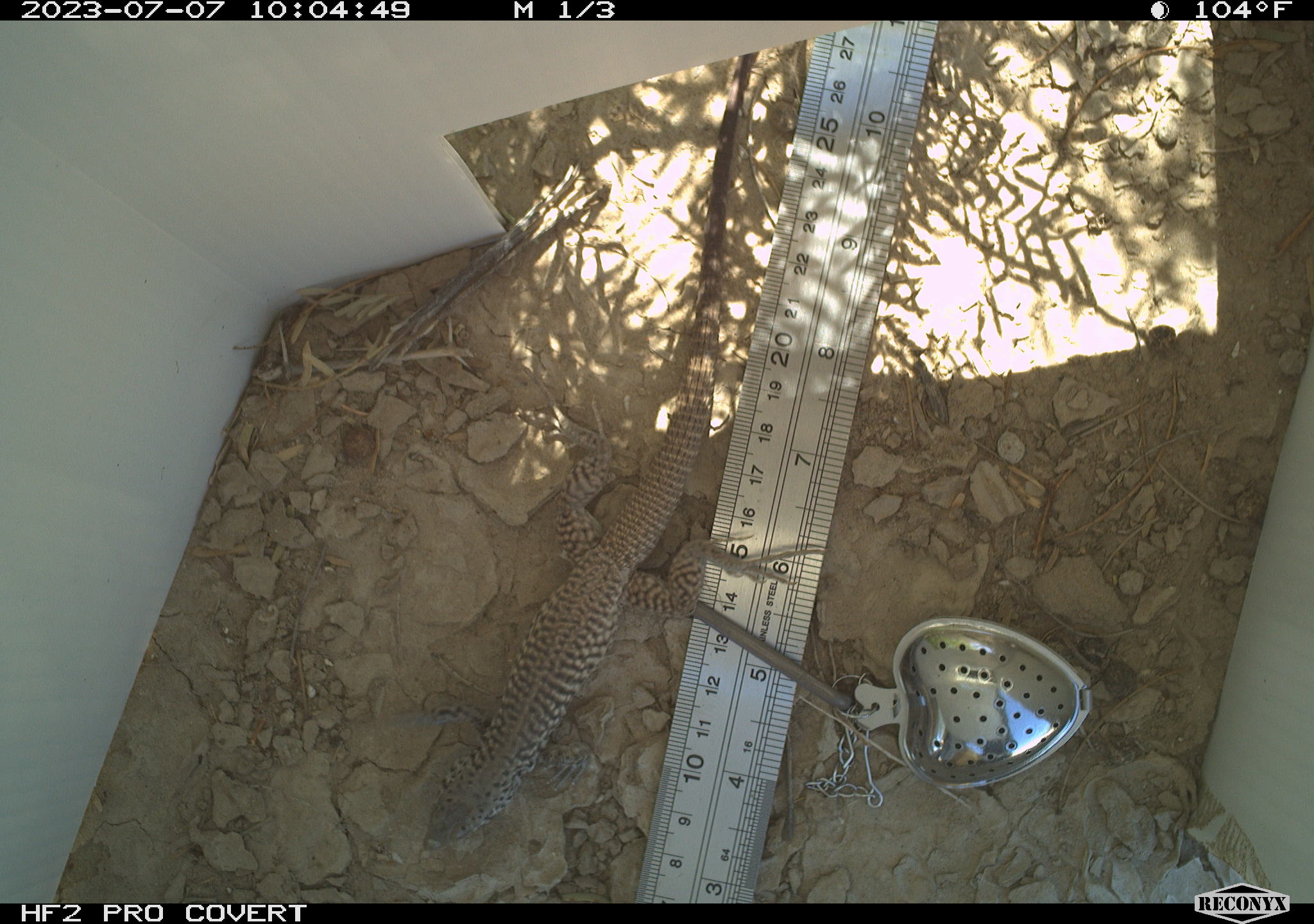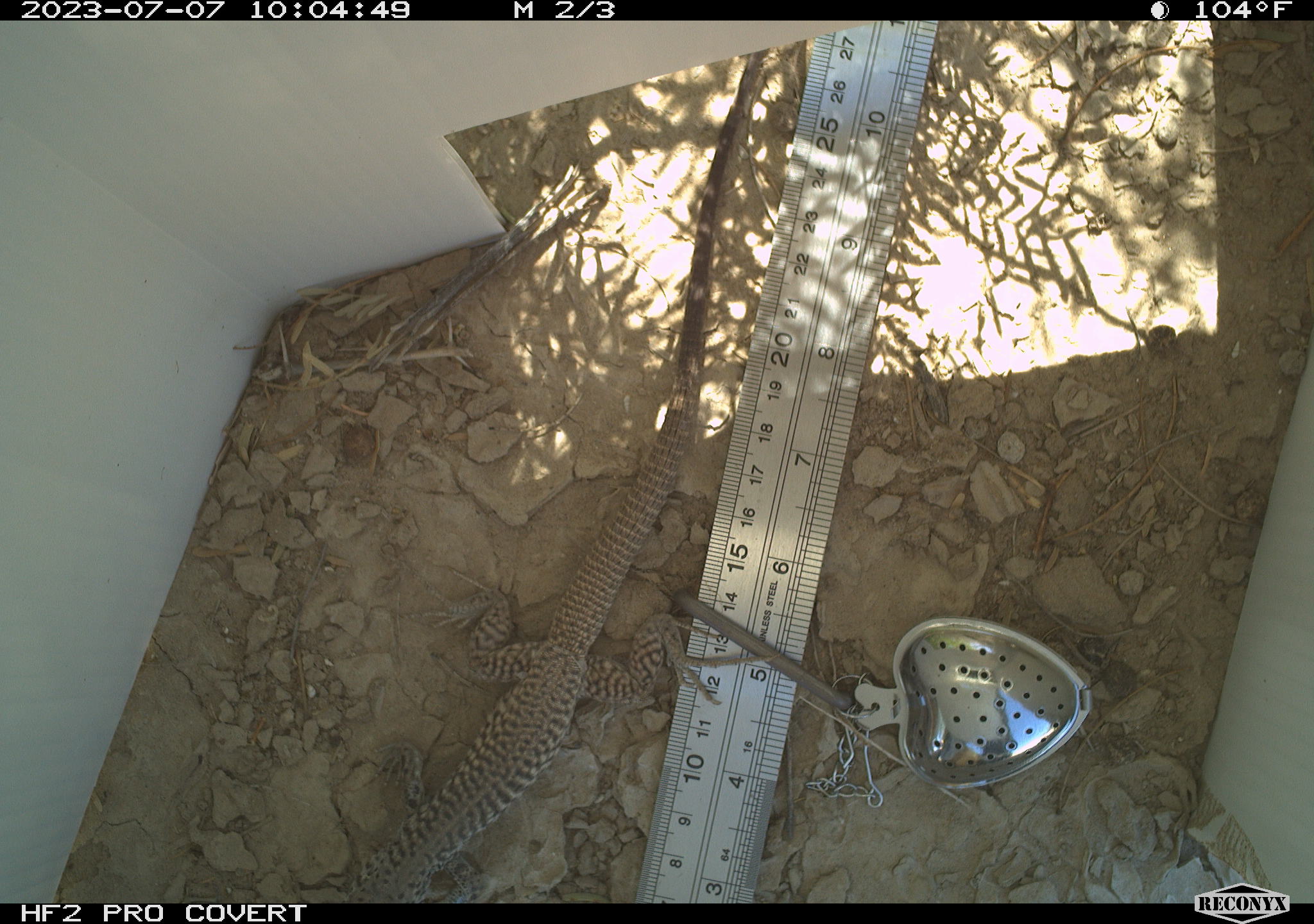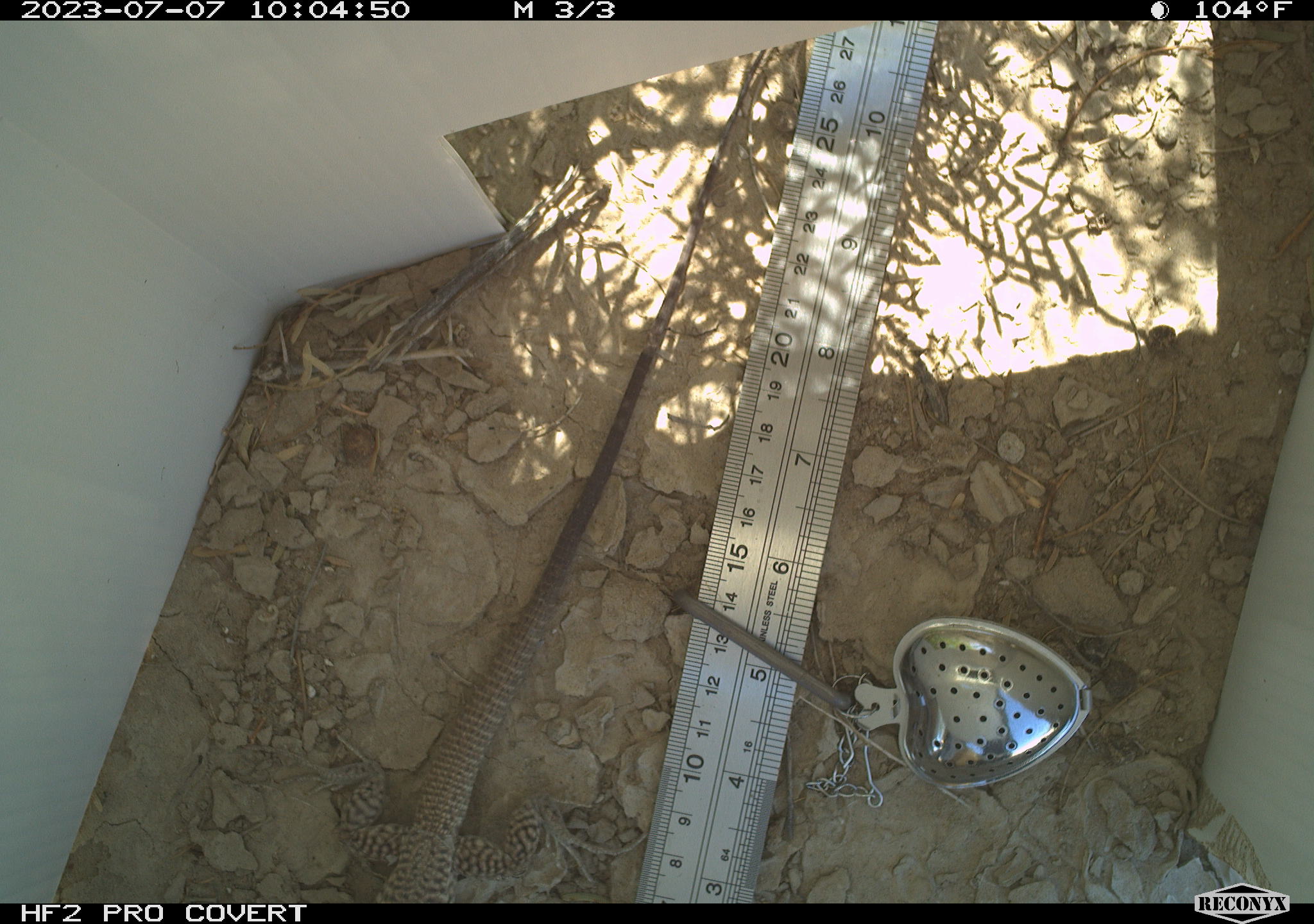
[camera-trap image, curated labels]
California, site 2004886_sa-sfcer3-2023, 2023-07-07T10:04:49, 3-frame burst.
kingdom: Animalia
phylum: Chordata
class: Reptilia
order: Squamata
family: Teiidae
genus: Aspidoscelis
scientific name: Aspidoscelis tigris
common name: western whiptail